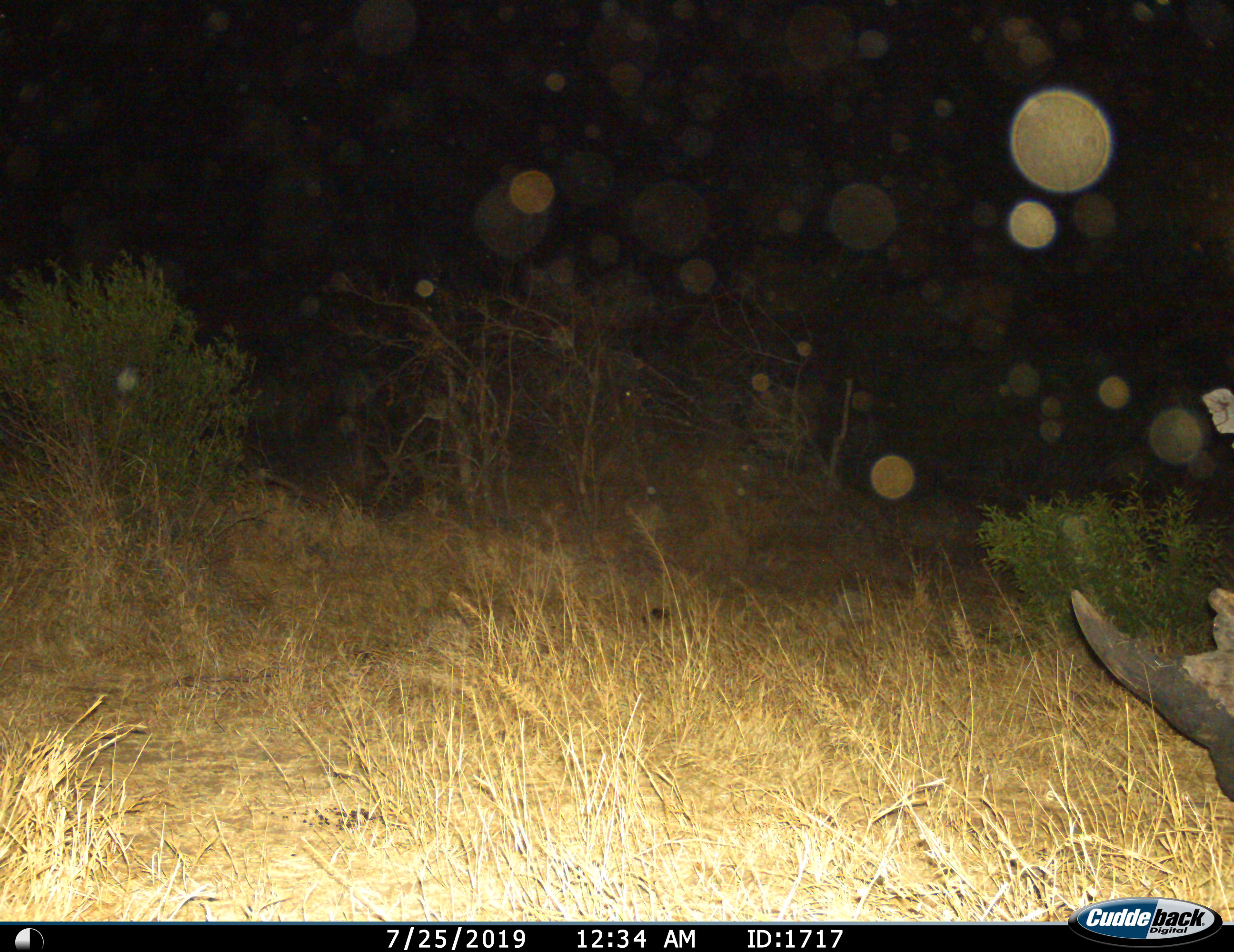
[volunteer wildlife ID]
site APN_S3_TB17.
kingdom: Animalia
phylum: Chordata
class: Mammalia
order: Perissodactyla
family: Rhinocerotidae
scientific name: Rhinocerotidae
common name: unknown rhinoceros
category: rhinocerosunknown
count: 1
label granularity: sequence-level